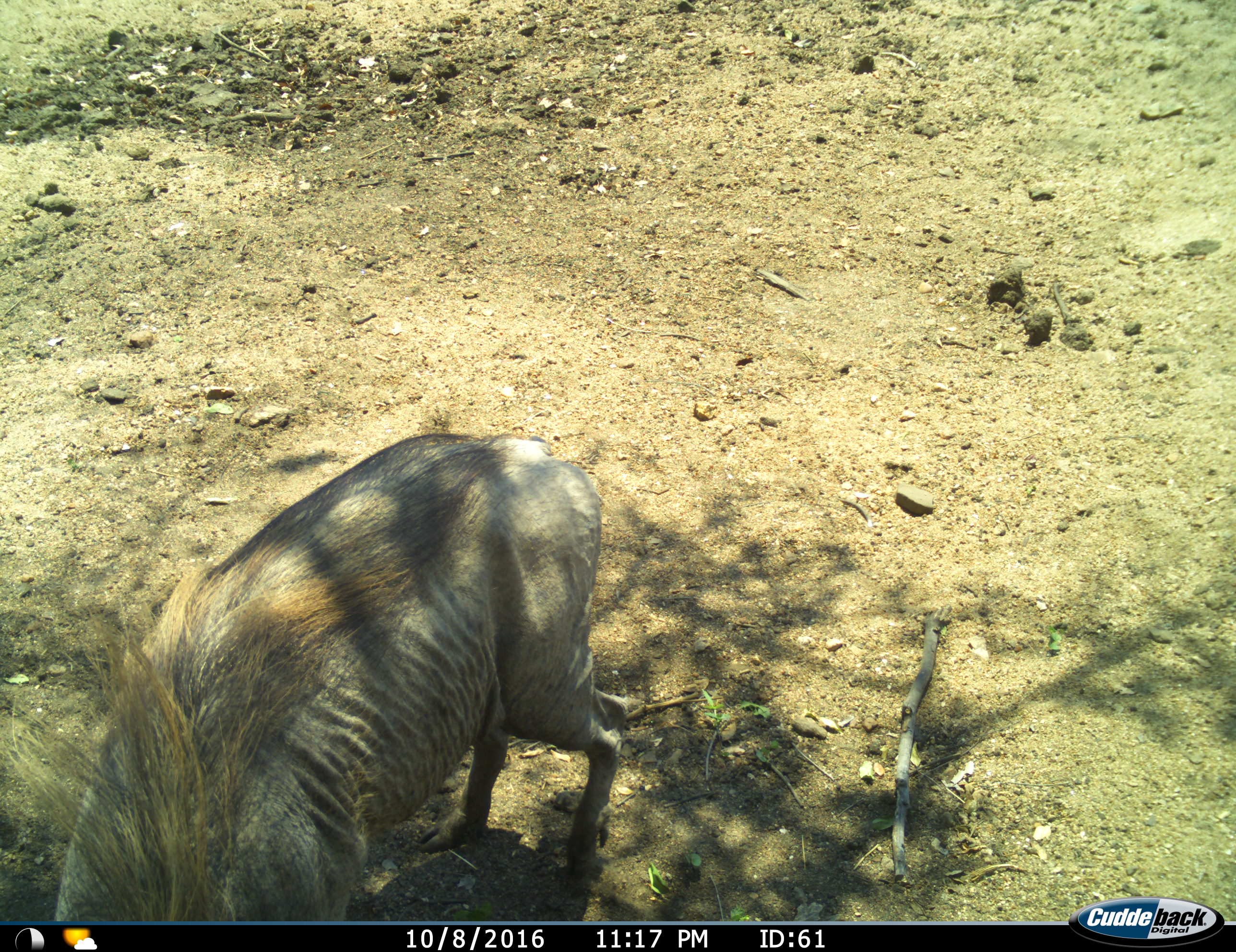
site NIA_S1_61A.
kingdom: Animalia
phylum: Chordata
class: Mammalia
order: Artiodactyla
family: Suidae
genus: Phacochoerus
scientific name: Phacochoerus africanus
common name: warthog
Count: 1.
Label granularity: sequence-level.